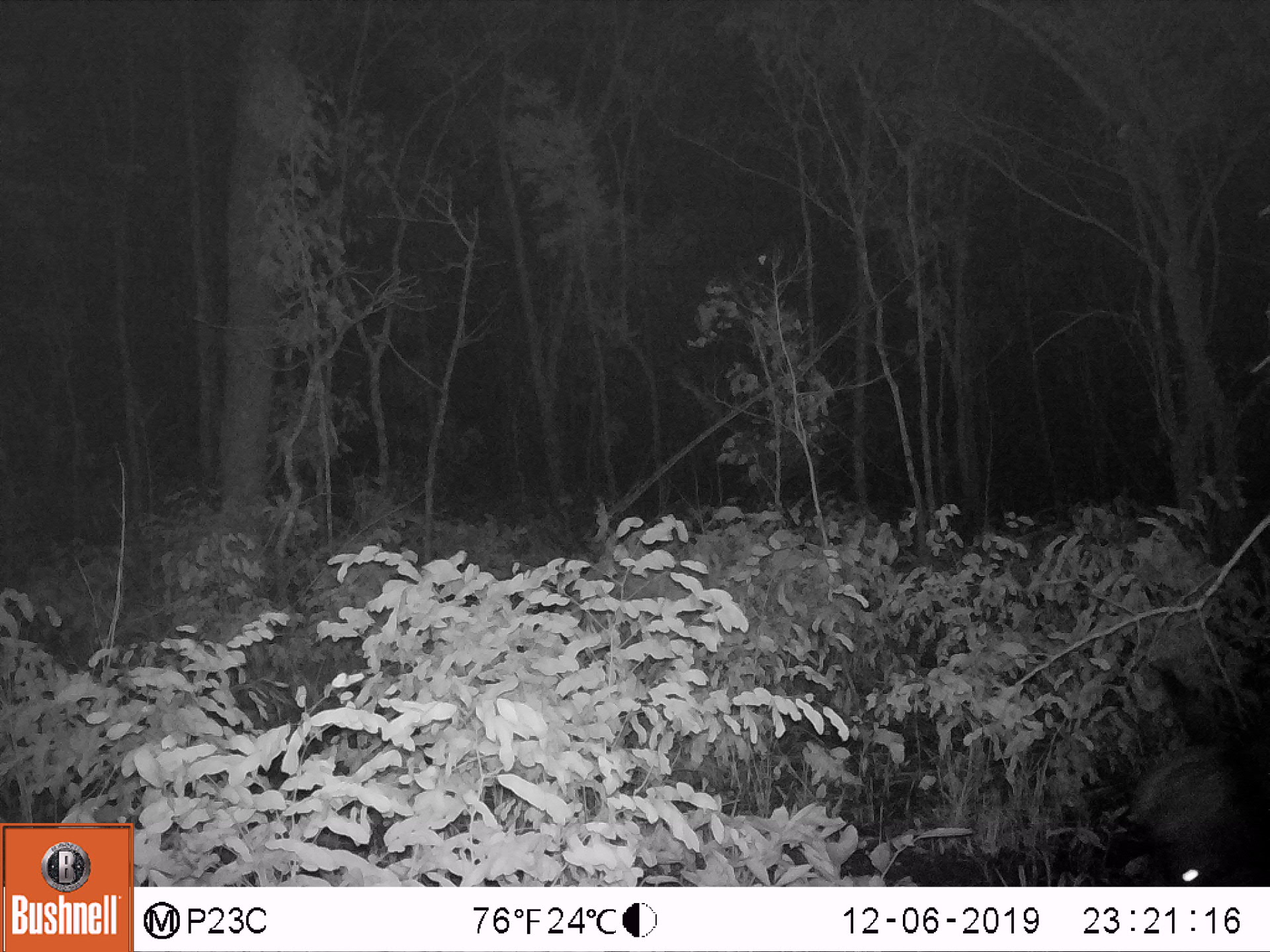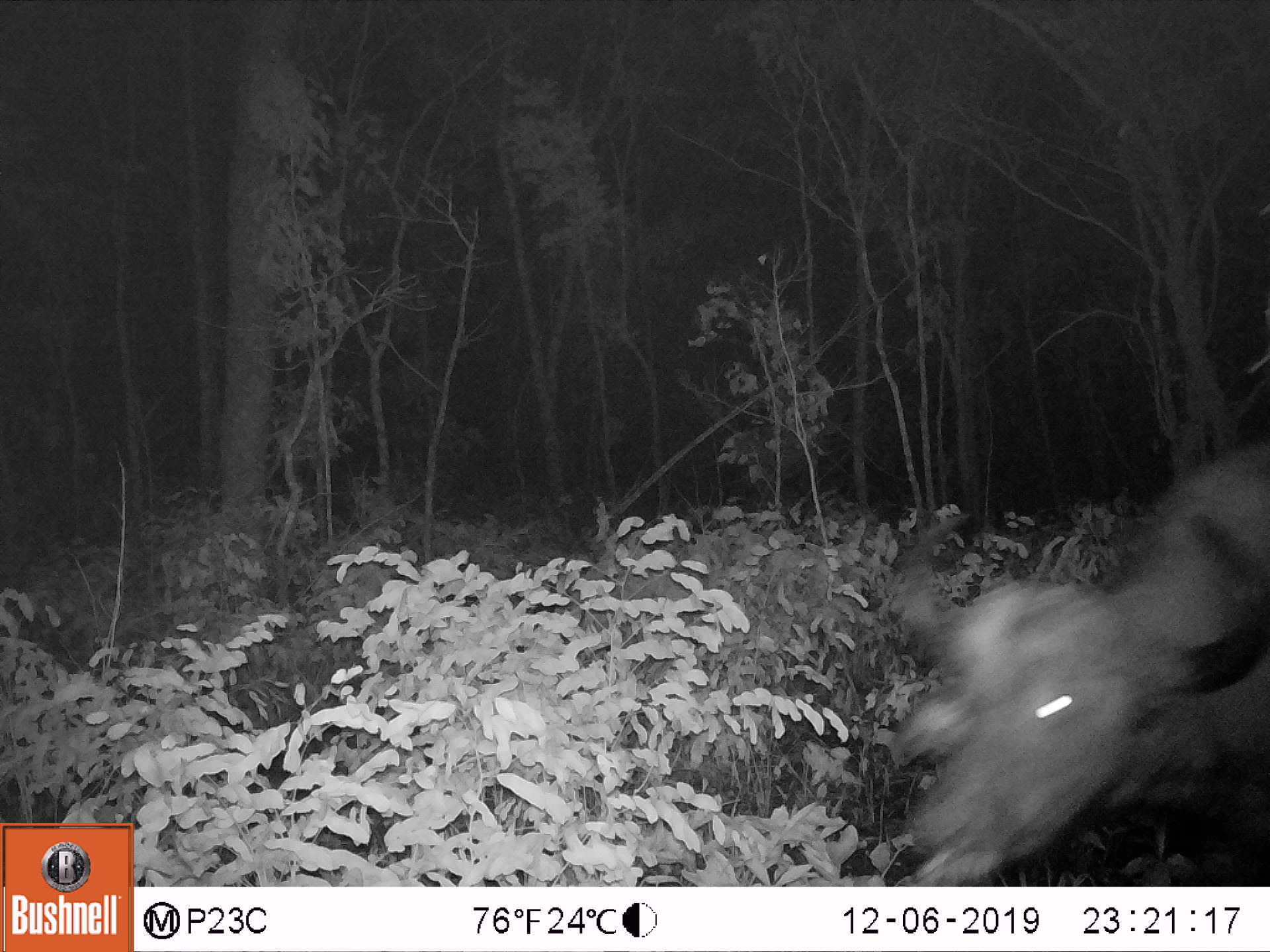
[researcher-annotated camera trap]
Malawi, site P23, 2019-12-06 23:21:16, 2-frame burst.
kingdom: Animalia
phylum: Chordata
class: Mammalia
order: Artiodactyla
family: Bovidae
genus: Syncerus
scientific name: Syncerus caffer caffer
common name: cape buffalo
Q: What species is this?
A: Cape buffalo (Syncerus caffer caffer).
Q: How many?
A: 1.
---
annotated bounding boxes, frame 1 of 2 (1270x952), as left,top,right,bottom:
cape buffalo: 1086,638,1262,880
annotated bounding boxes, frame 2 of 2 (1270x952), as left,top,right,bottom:
cape buffalo: 855,449,1260,880